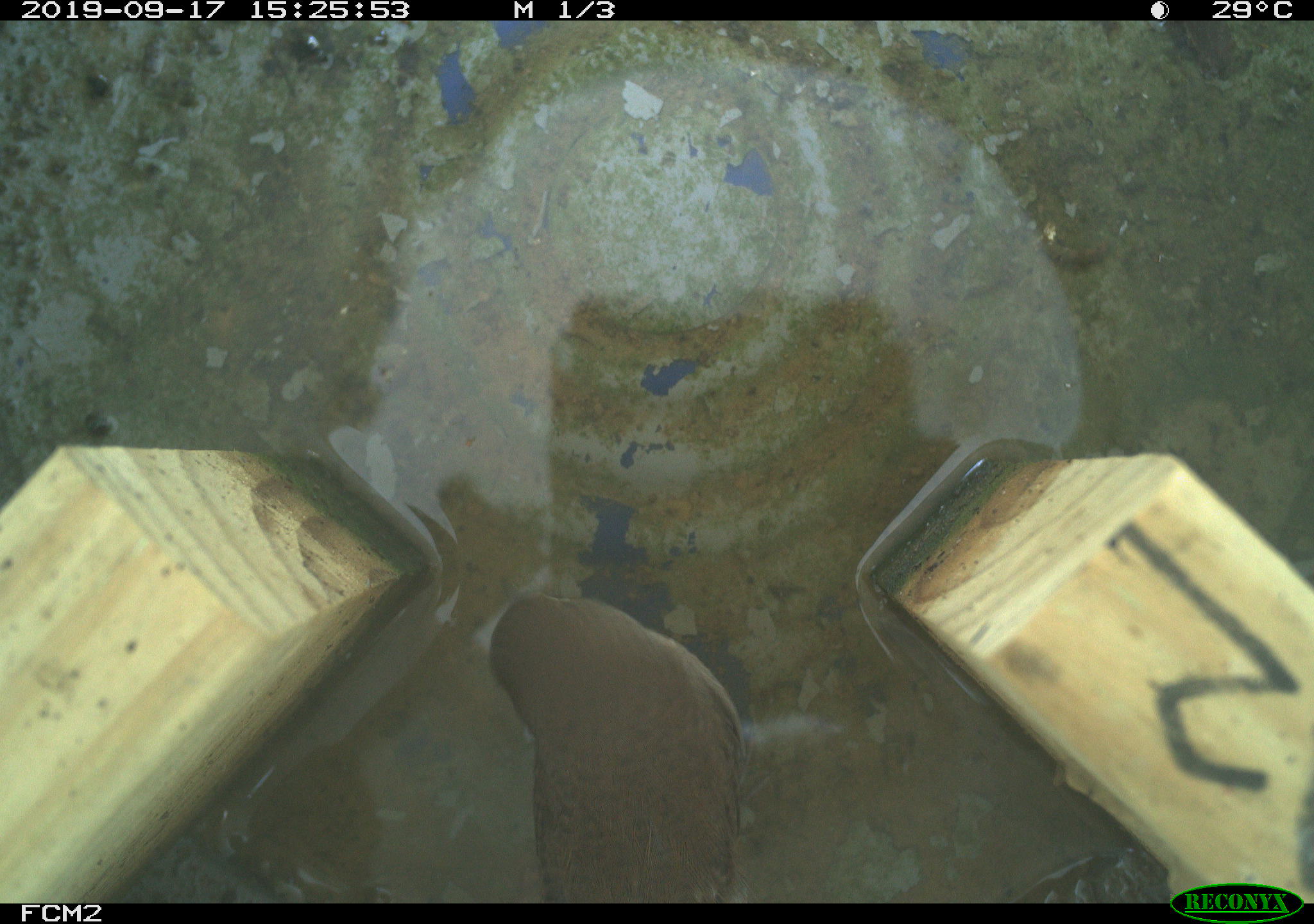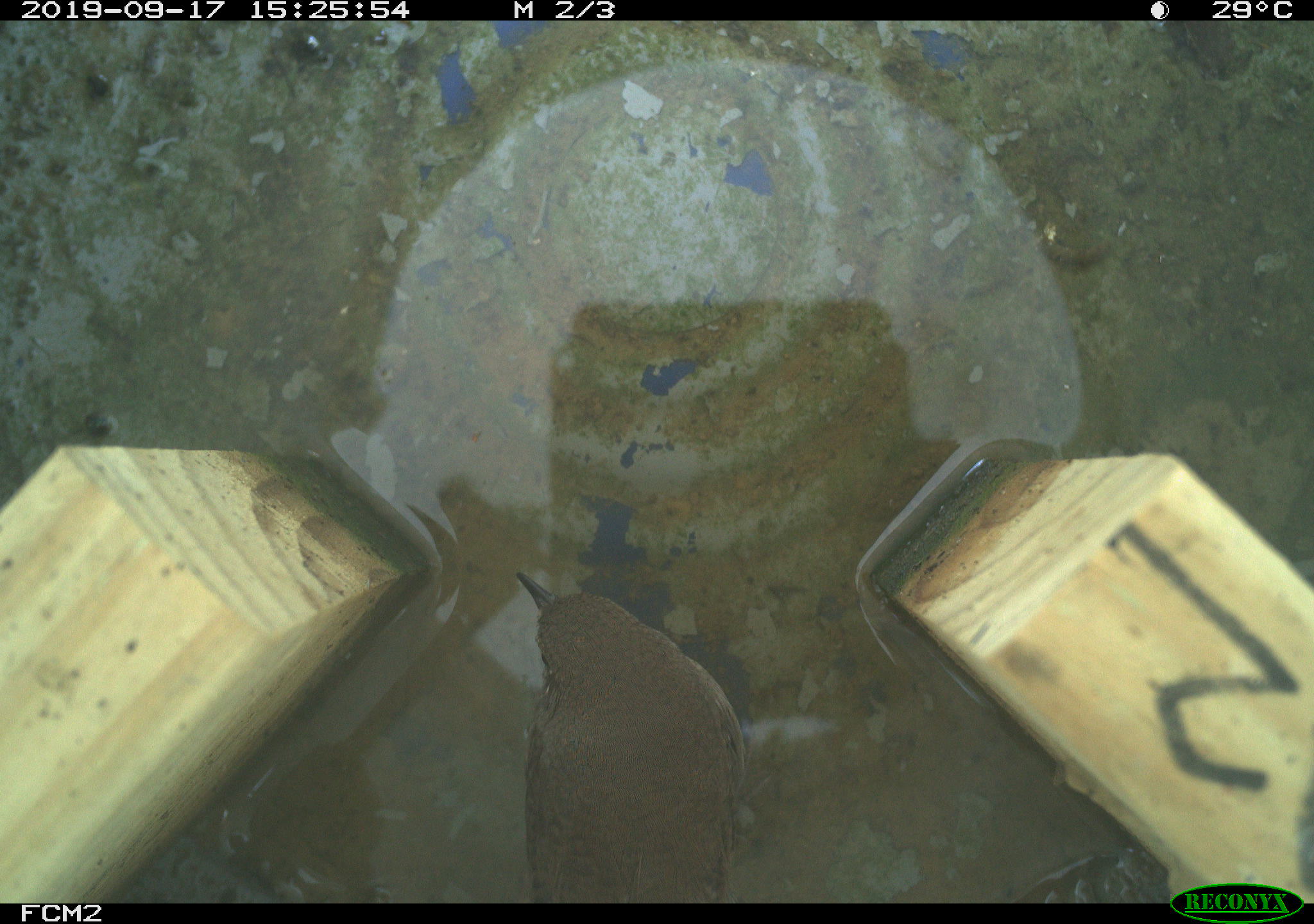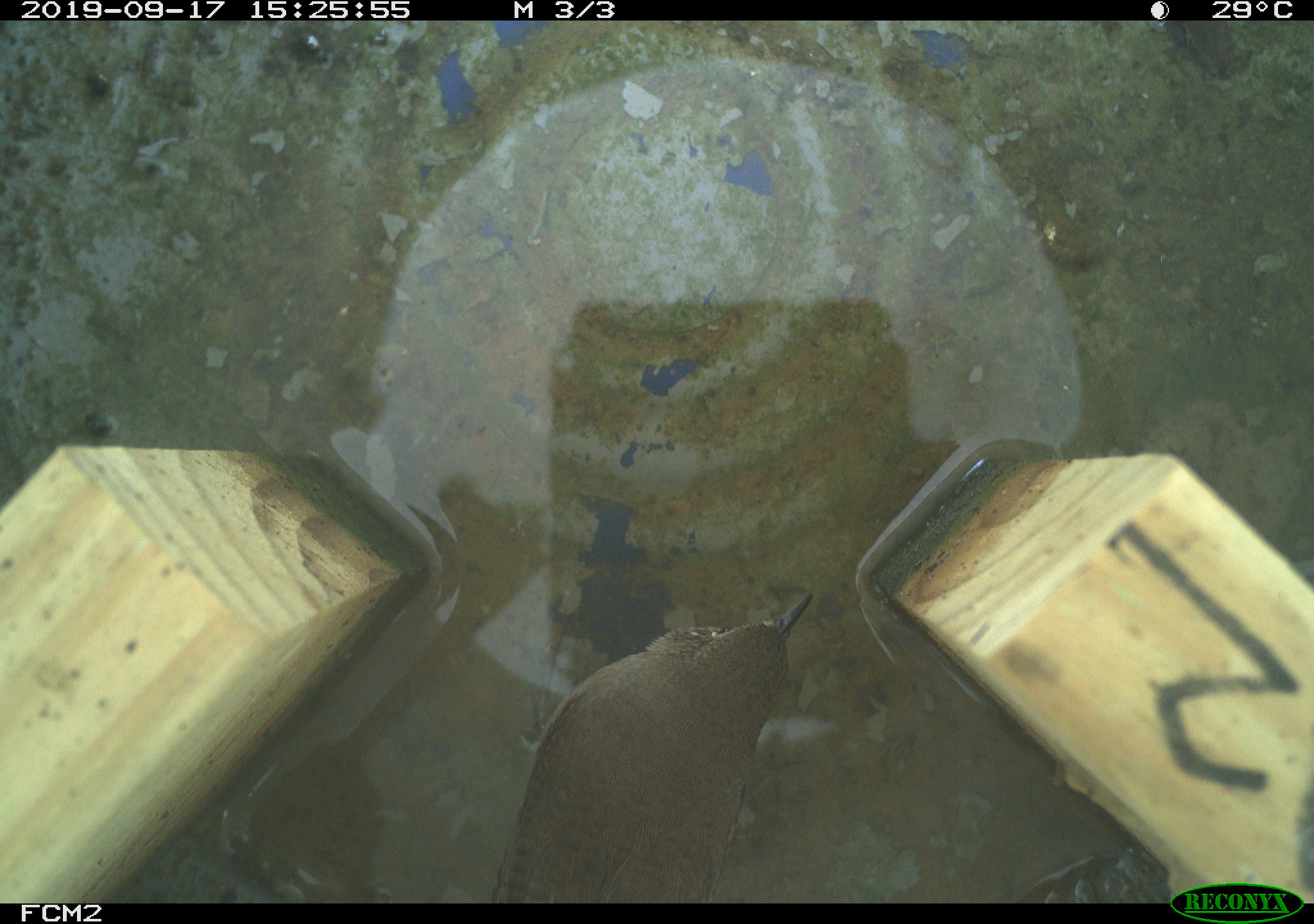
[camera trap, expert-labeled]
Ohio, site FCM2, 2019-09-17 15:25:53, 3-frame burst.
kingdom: Animalia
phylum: Chordata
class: Aves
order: Passeriformes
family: Troglodytidae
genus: Troglodytes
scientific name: Troglodytes aedon aedon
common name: northern house wren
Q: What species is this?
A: Northern house wren (Troglodytes aedon aedon).